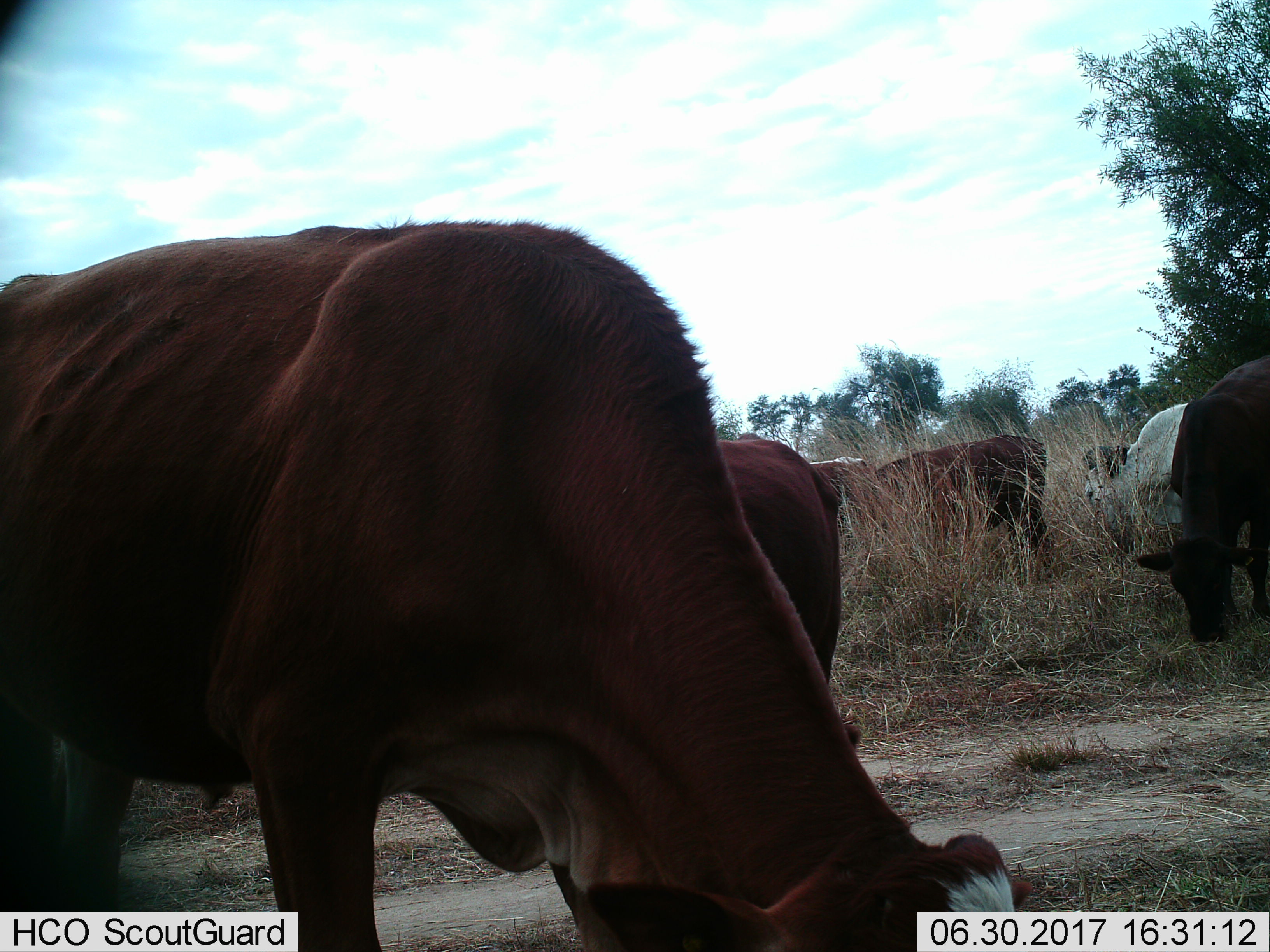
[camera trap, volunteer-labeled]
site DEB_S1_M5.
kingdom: Animalia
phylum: Chordata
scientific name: Vertebrata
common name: domestic animal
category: domesticanimal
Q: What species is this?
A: Domesticanimal (domestic animal) (Vertebrata).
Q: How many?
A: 7.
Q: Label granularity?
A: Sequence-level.